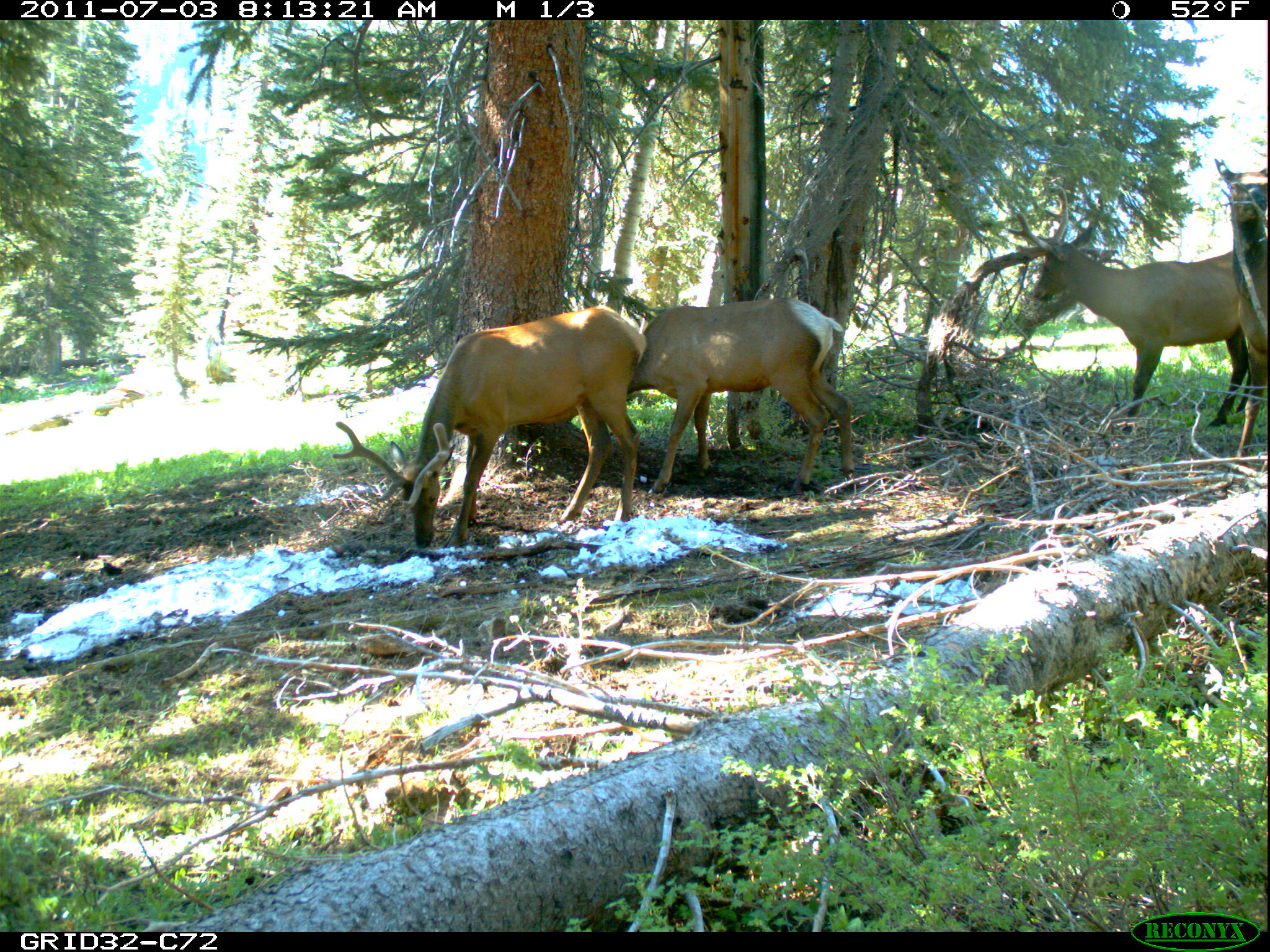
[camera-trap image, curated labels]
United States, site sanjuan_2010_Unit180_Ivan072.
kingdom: Animalia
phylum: Chordata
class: Mammalia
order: Artiodactyla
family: Cervidae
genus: Cervus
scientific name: Cervus elaphus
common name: red deer